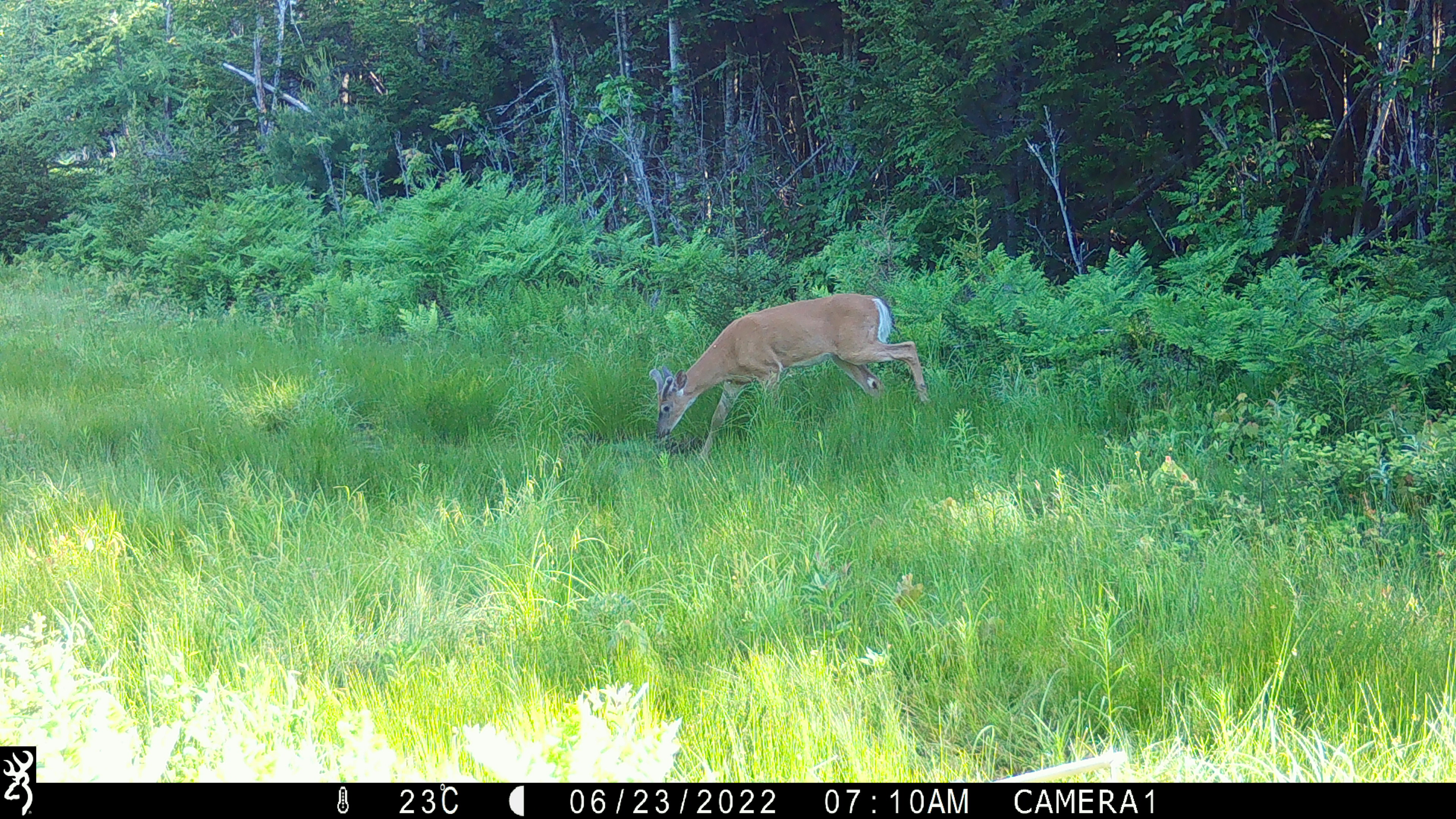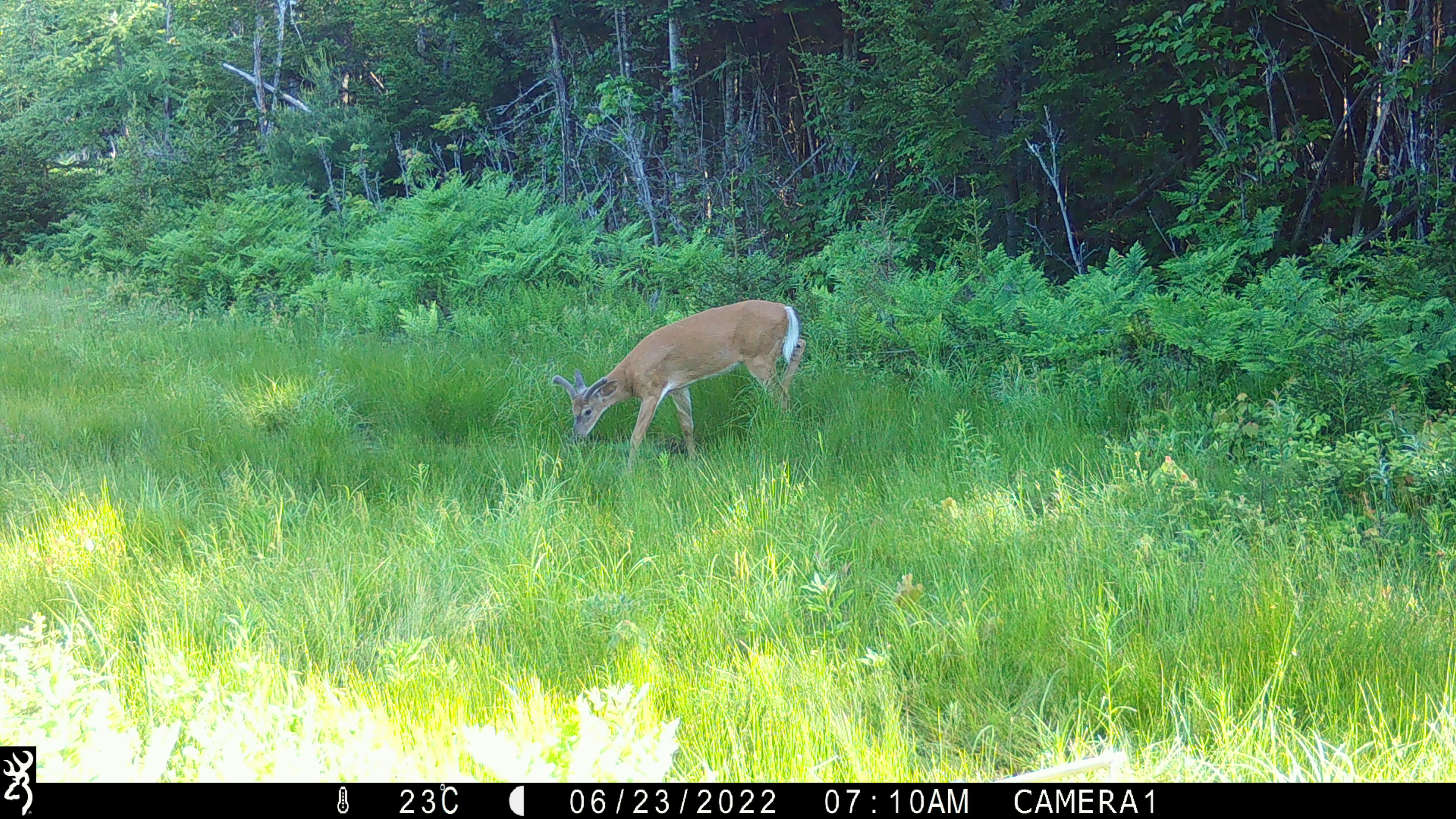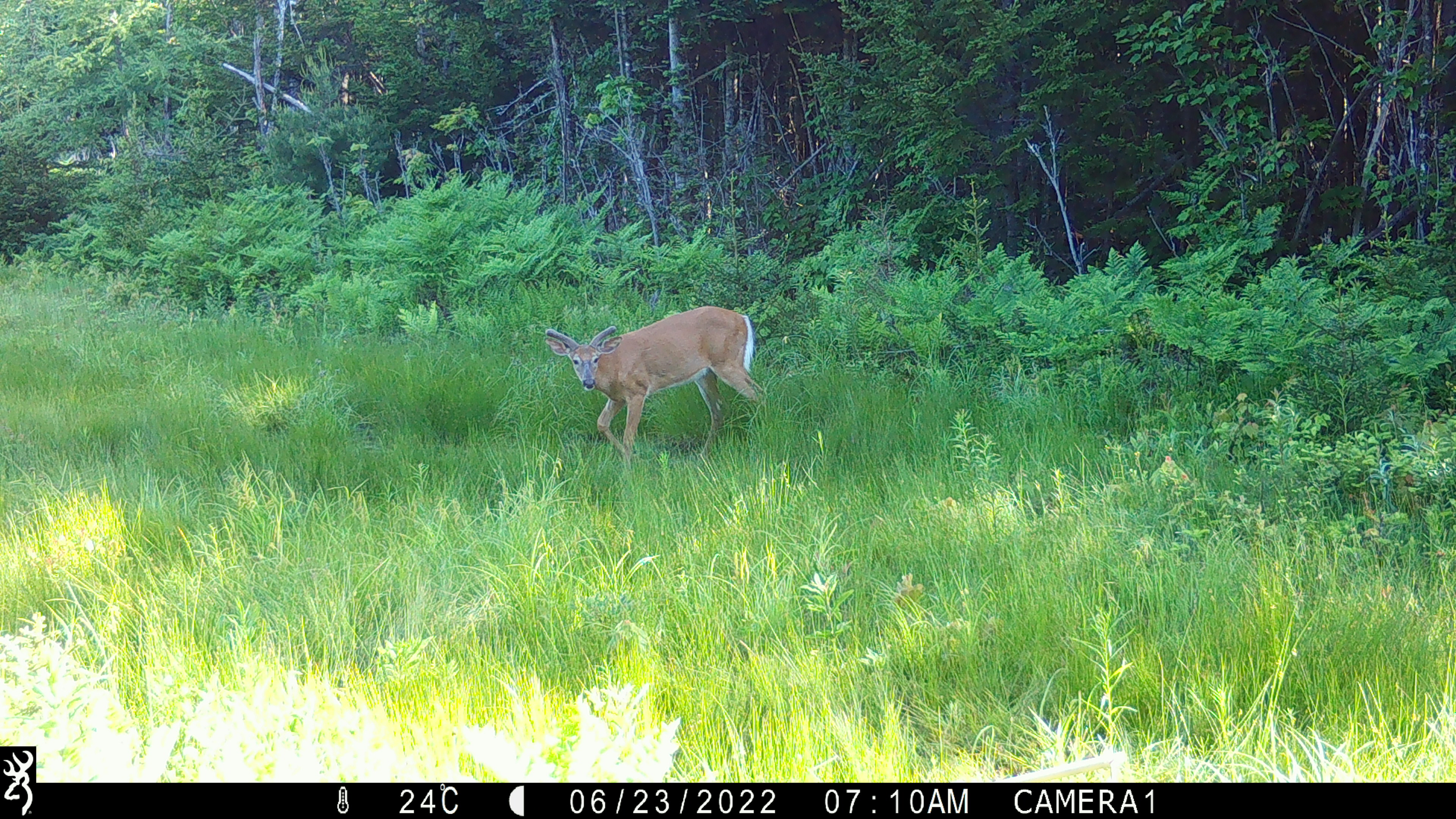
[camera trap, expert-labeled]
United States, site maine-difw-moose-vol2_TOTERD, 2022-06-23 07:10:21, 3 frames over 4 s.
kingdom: Animalia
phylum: Chordata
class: Mammalia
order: Artiodactyla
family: Cervidae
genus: Odocoileus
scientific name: Odocoileus virginianus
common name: white-tailed deer